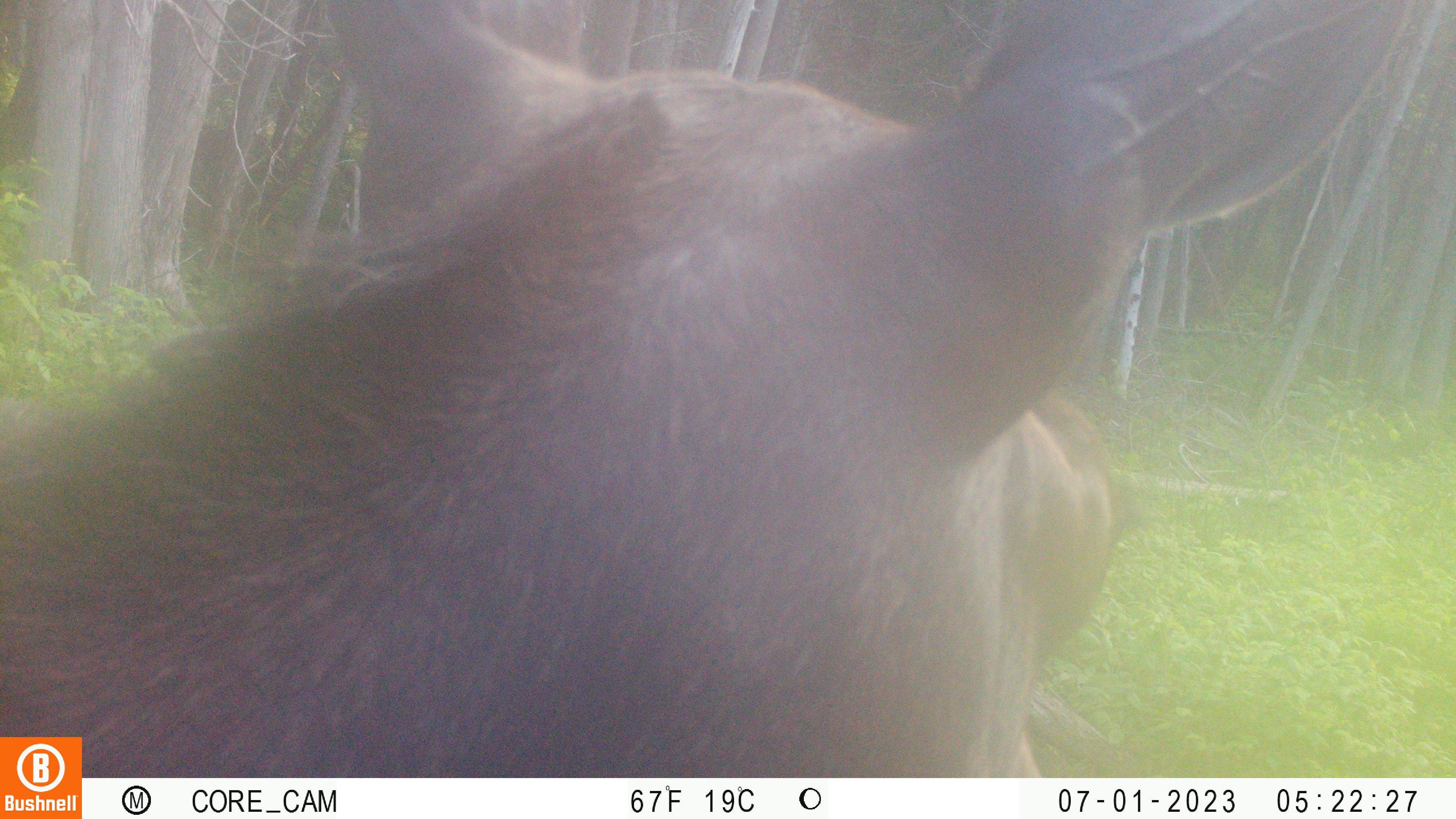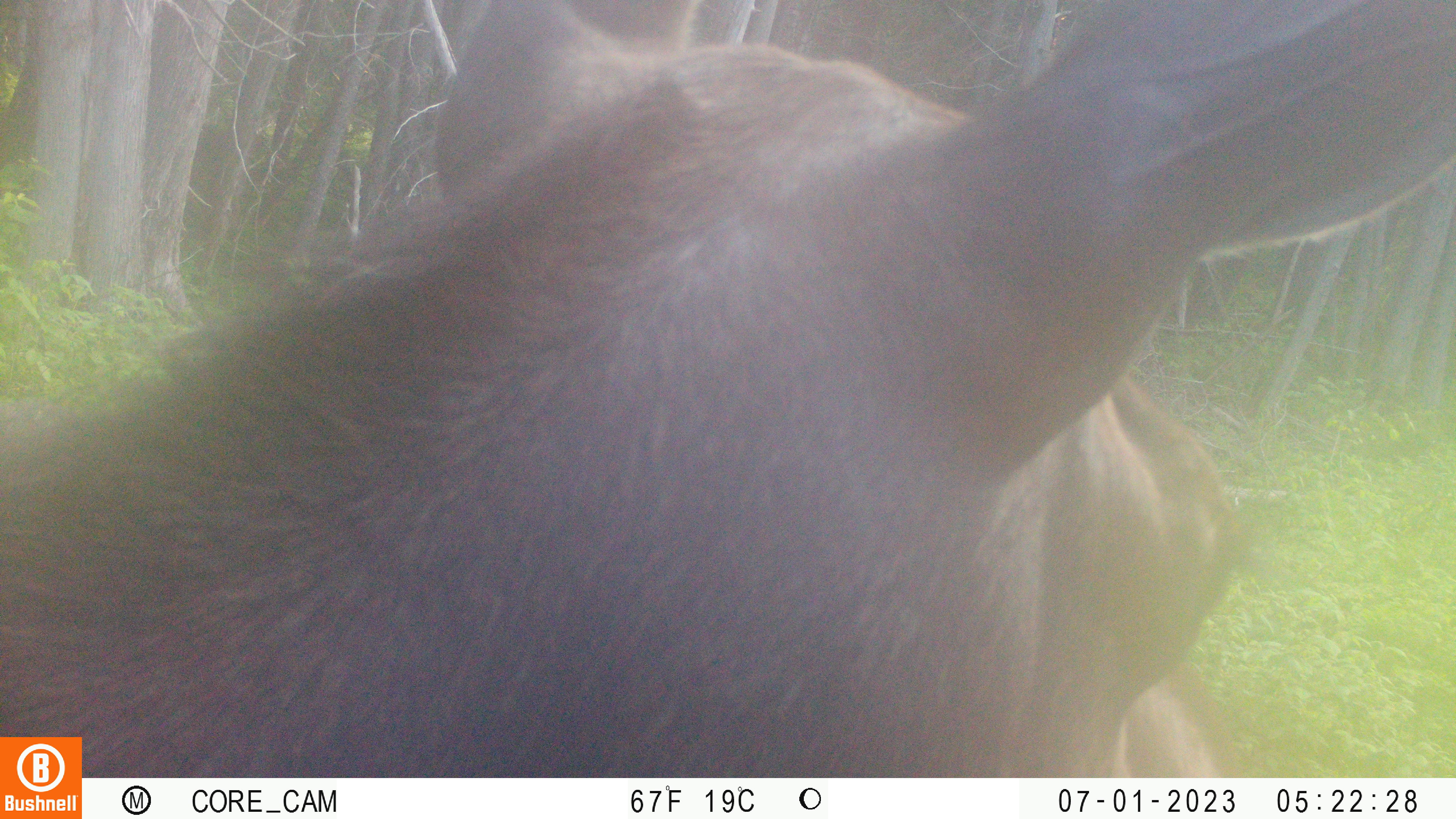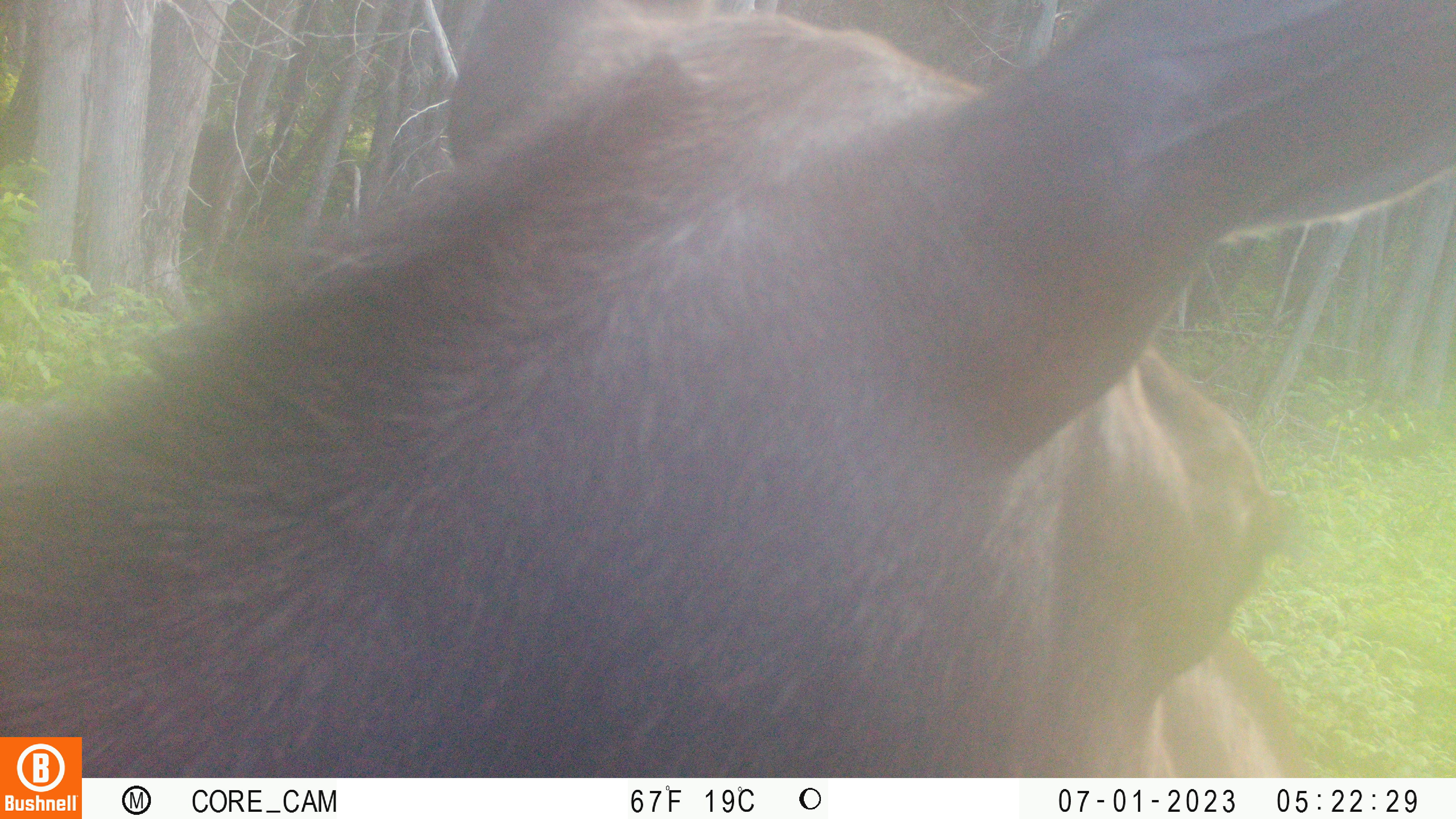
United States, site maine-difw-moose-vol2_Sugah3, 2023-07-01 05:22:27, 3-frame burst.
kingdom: Animalia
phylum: Chordata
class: Mammalia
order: Artiodactyla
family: Cervidae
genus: Alces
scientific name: Alces alces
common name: moose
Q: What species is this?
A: Moose (Alces alces).